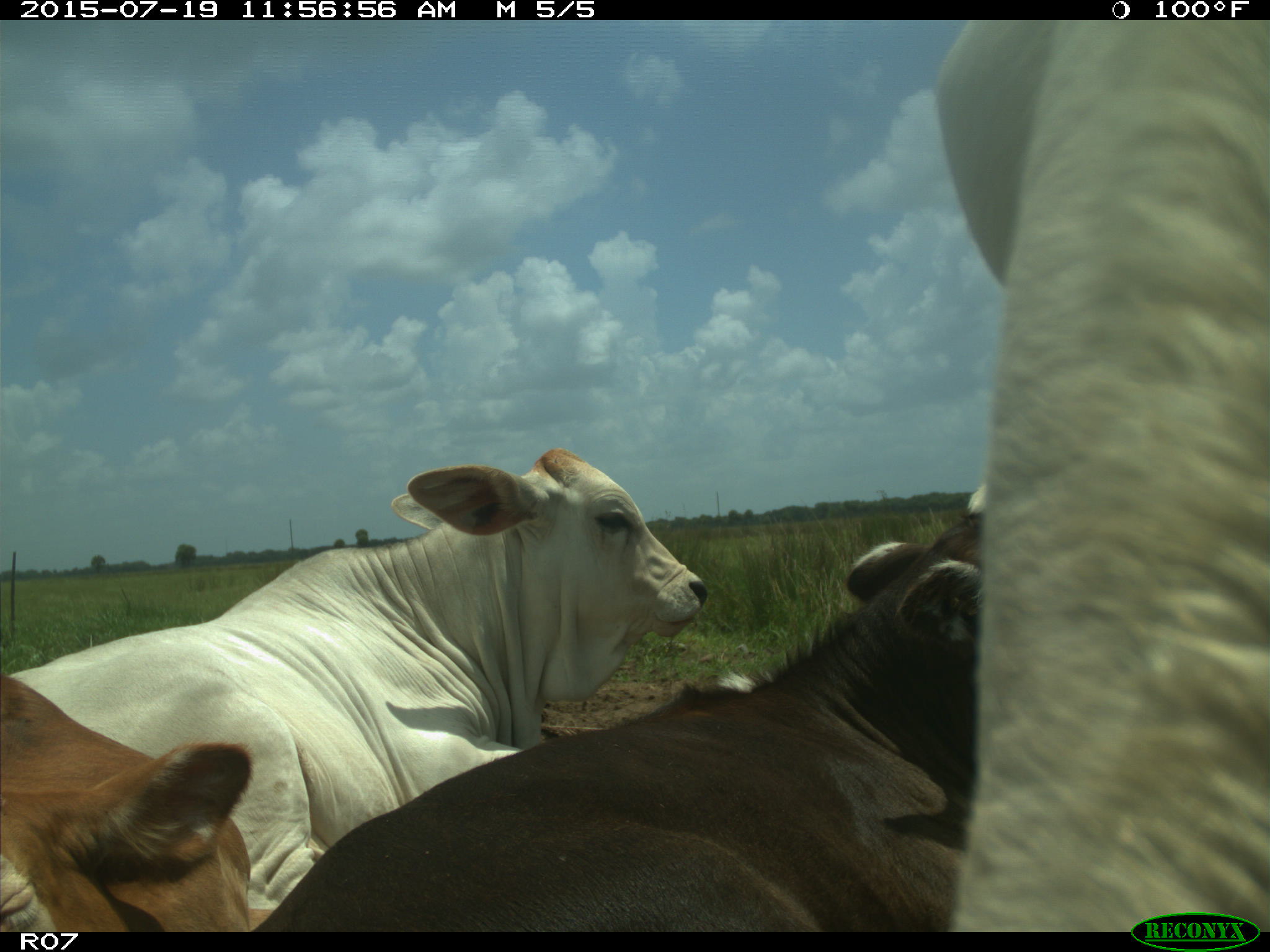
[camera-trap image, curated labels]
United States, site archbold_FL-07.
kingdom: Animalia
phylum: Chordata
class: Mammalia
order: Artiodactyla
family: Bovidae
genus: Bos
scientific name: Bos taurus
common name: domestic cow